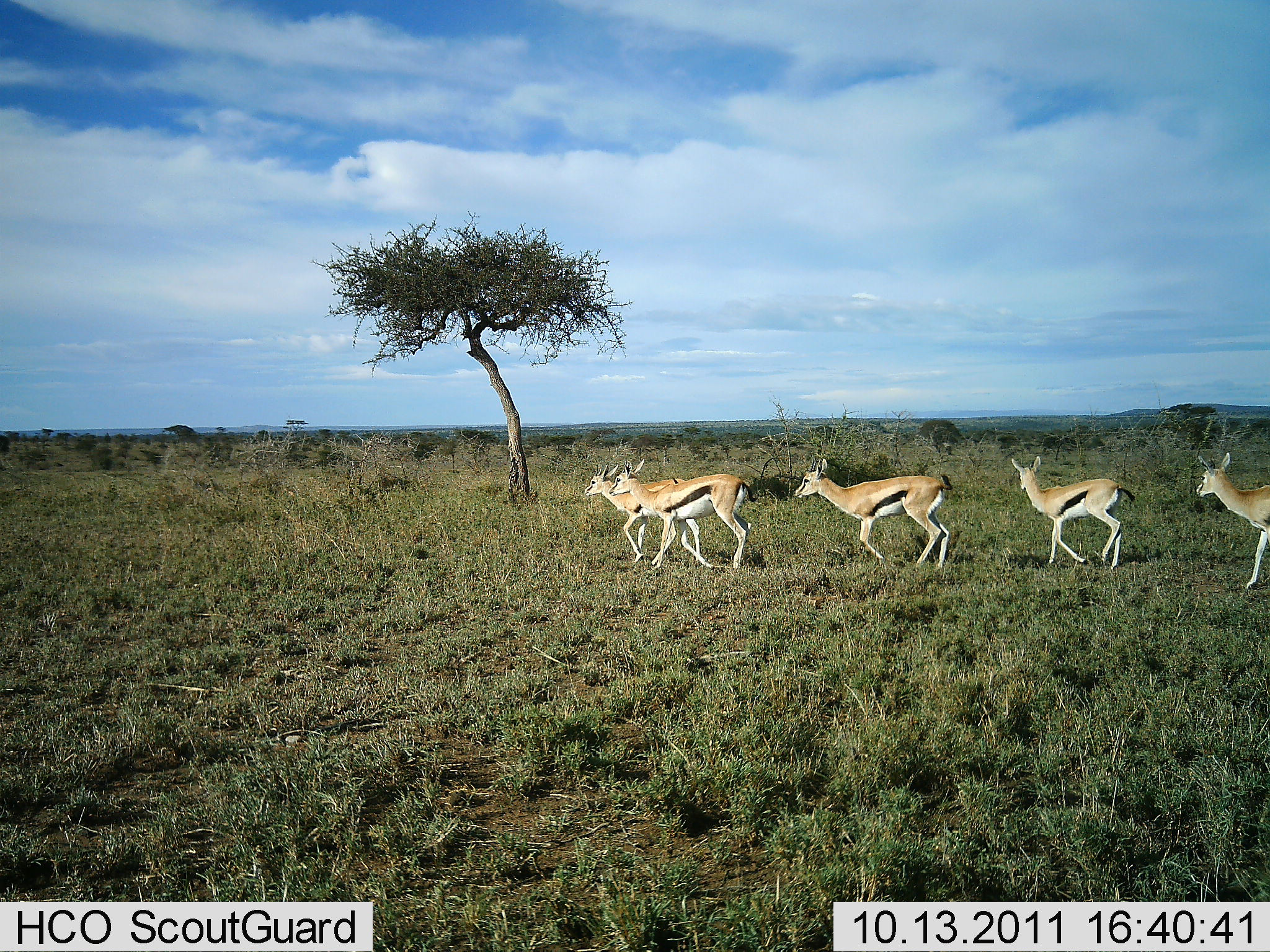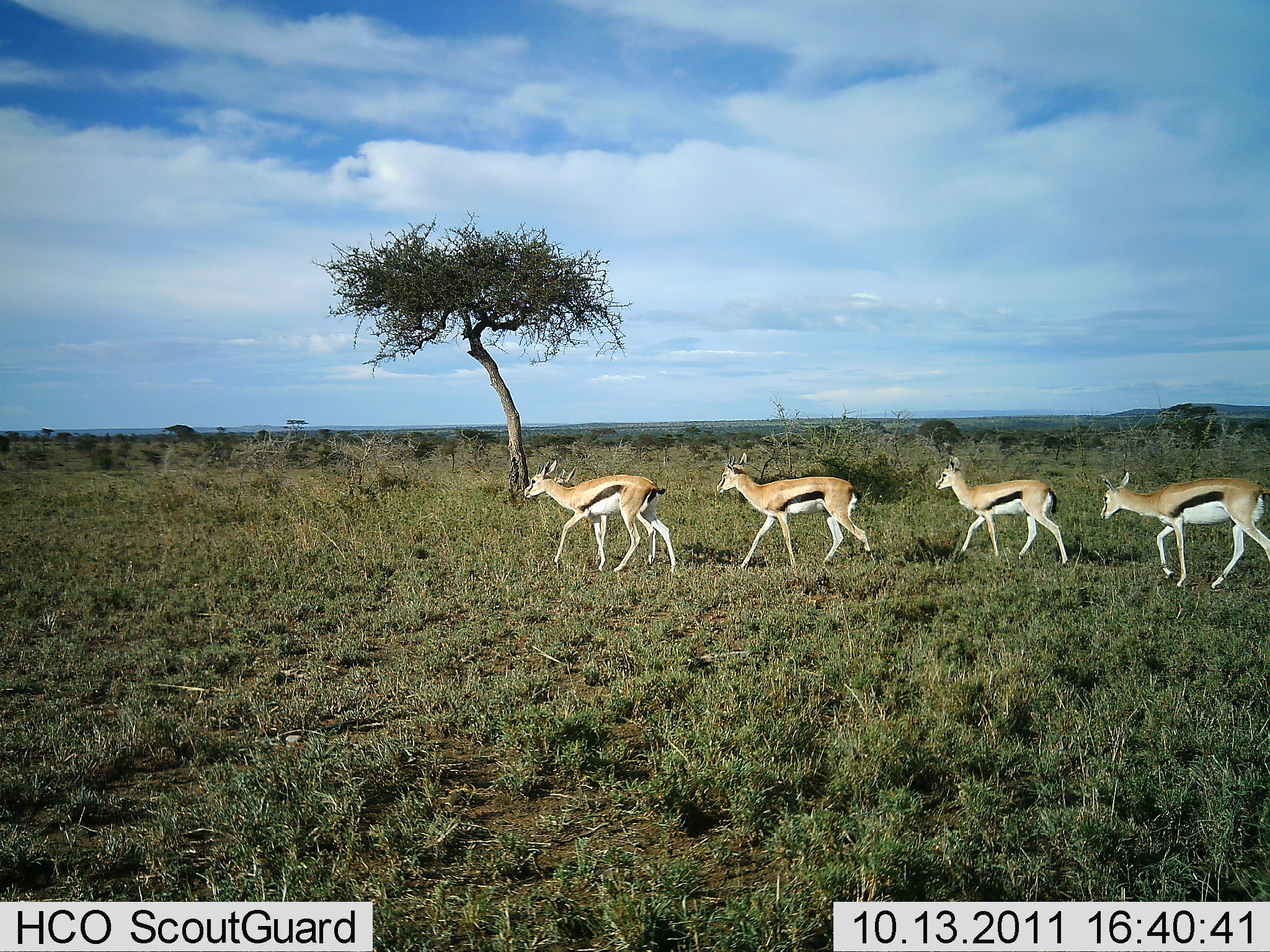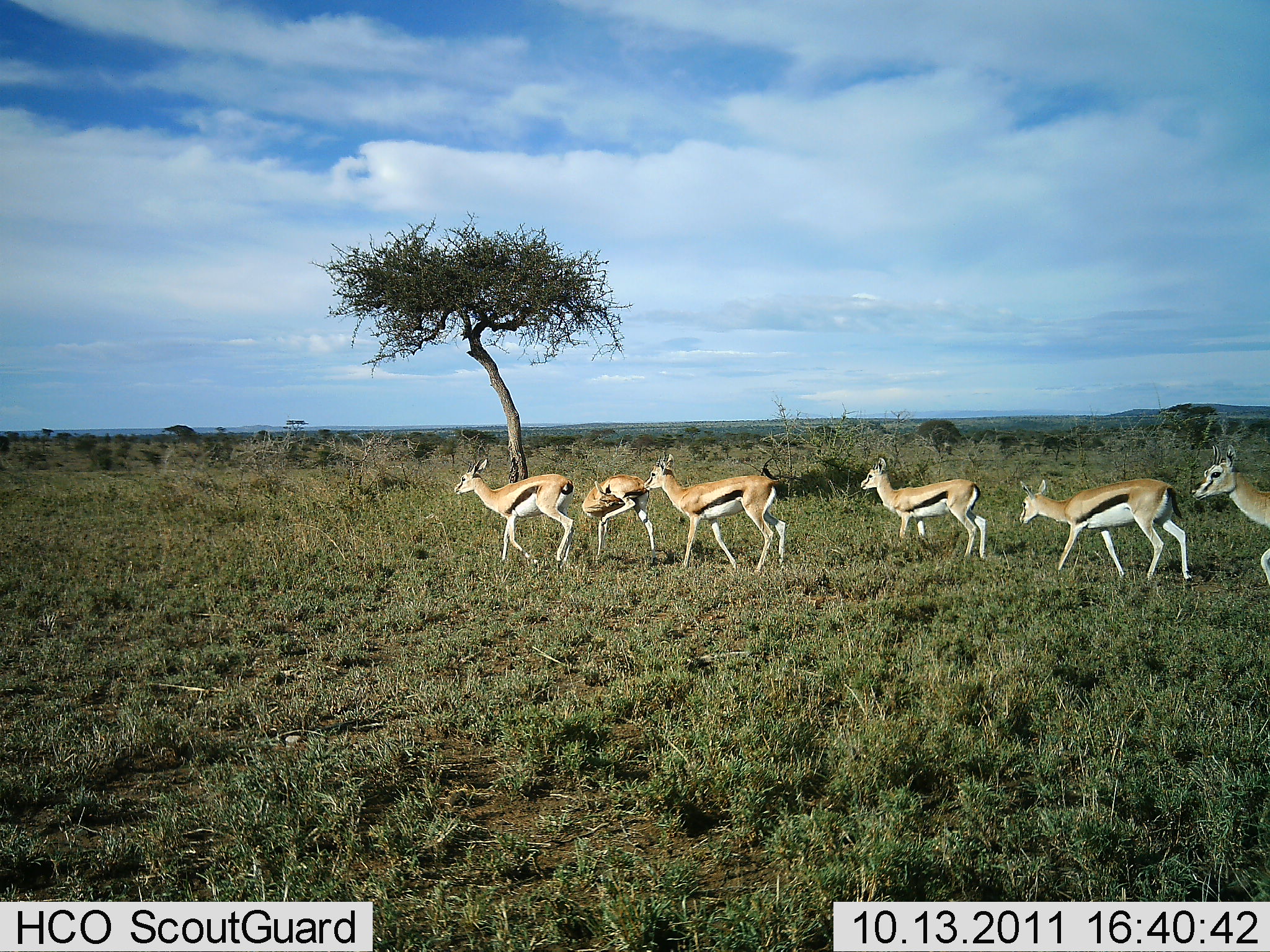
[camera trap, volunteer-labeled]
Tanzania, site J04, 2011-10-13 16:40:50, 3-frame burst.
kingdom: Animalia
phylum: Chordata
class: Mammalia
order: Artiodactyla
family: Bovidae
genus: Eudorcas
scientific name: Eudorcas thomsonii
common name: thomson's gazelle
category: gazellethomsons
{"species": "gazellethomsons (thomson's gazelle) (Eudorcas thomsonii)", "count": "6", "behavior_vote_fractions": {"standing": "0%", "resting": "0%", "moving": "100%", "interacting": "0%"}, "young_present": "0%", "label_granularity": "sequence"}